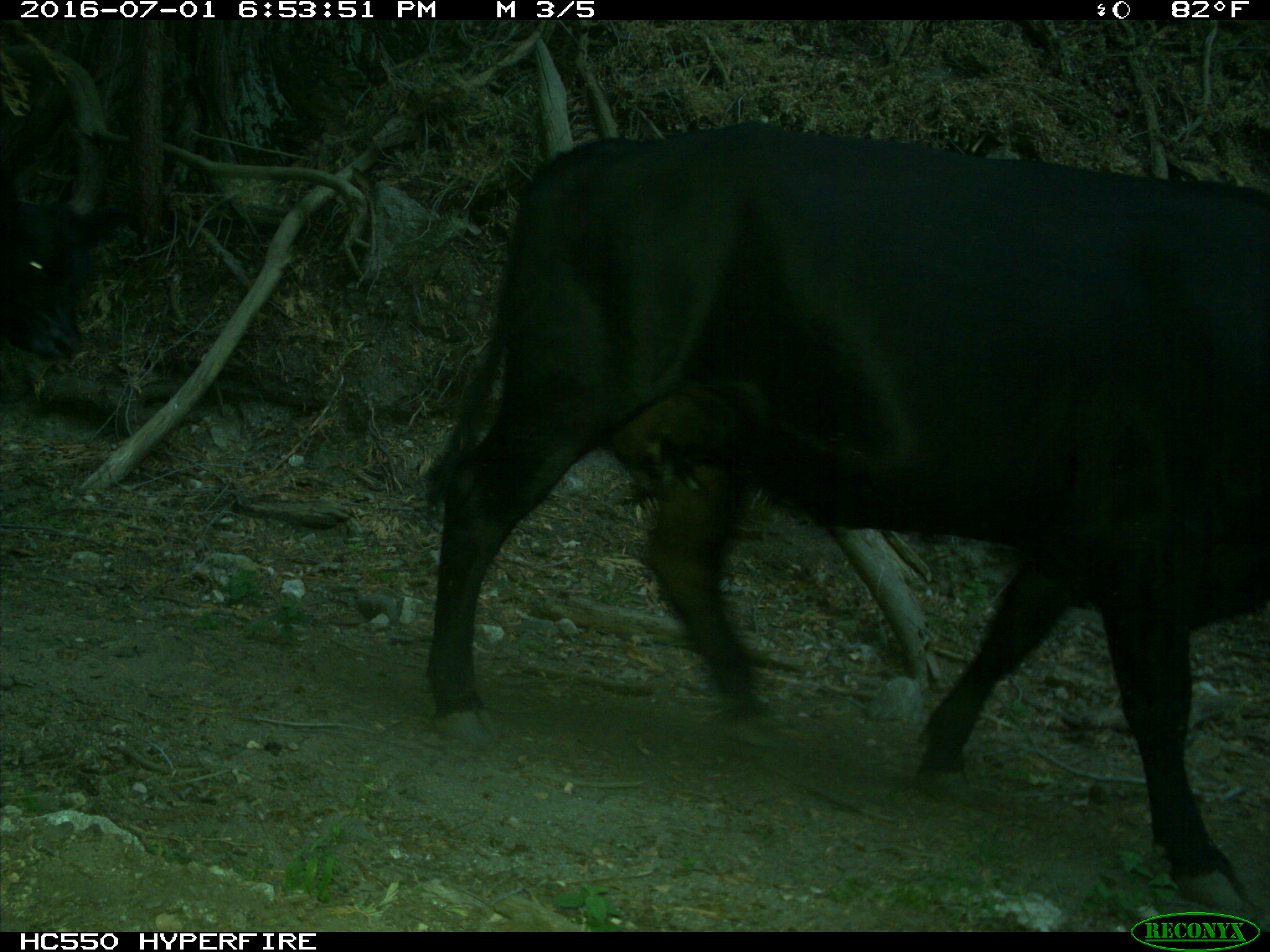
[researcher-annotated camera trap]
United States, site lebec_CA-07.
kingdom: Animalia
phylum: Chordata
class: Mammalia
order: Artiodactyla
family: Bovidae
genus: Bos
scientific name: Bos taurus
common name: domestic cow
Bos taurus (domestic cow).